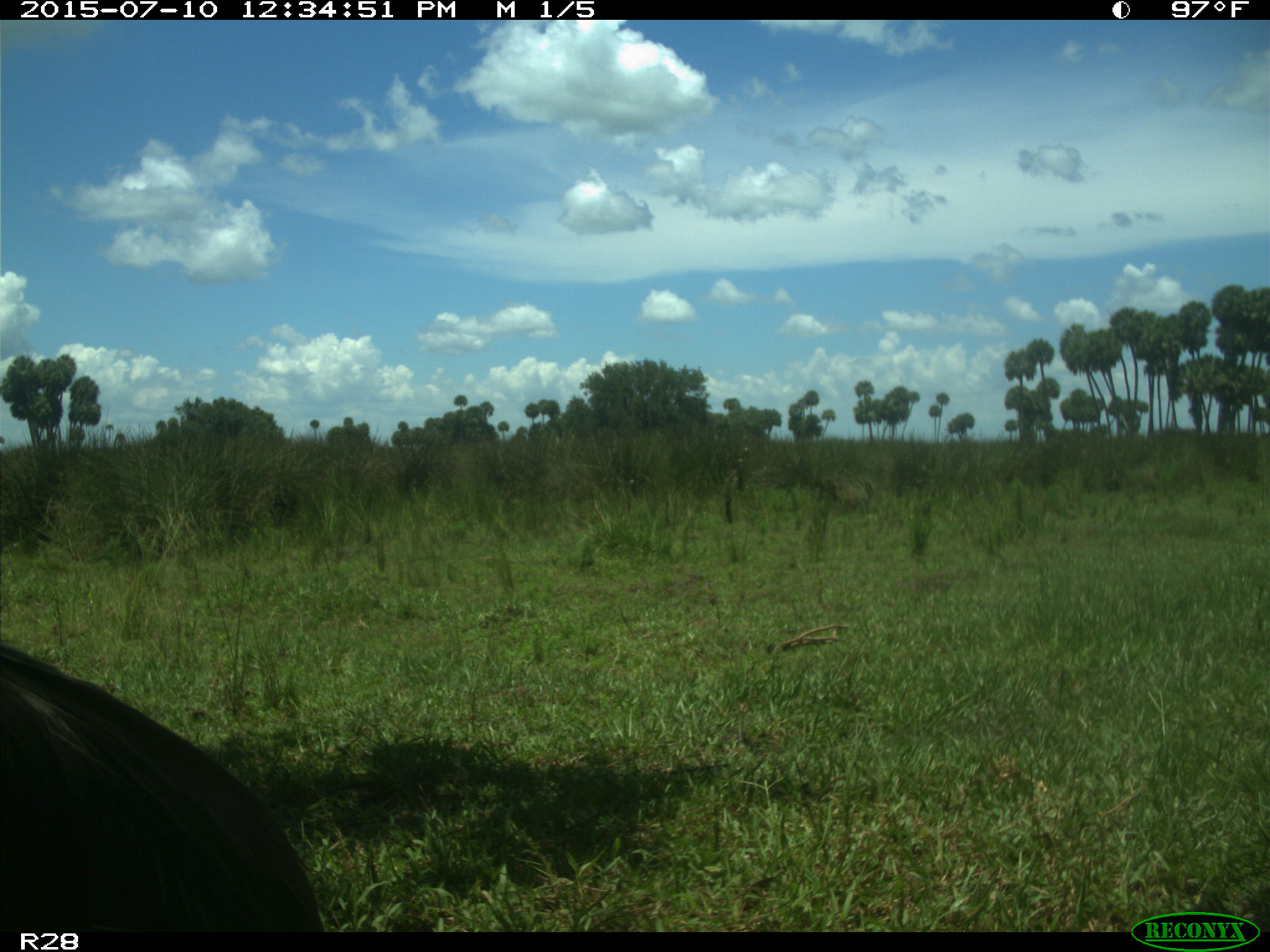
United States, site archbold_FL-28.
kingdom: Animalia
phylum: Chordata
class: Aves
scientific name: Aves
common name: birds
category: unidentified bird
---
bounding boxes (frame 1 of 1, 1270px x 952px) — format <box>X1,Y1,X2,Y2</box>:
animal: <box>0,637,325,934</box>